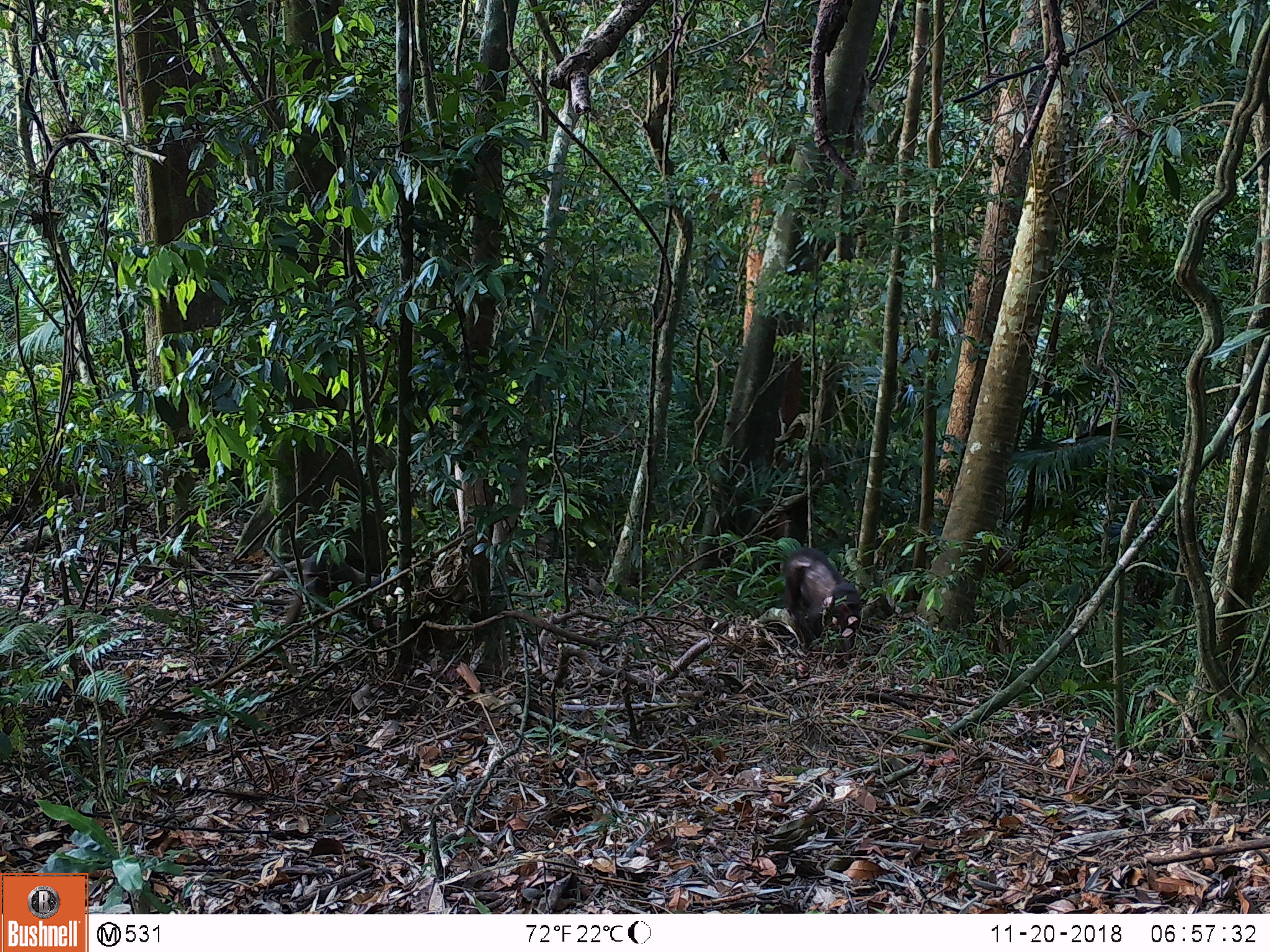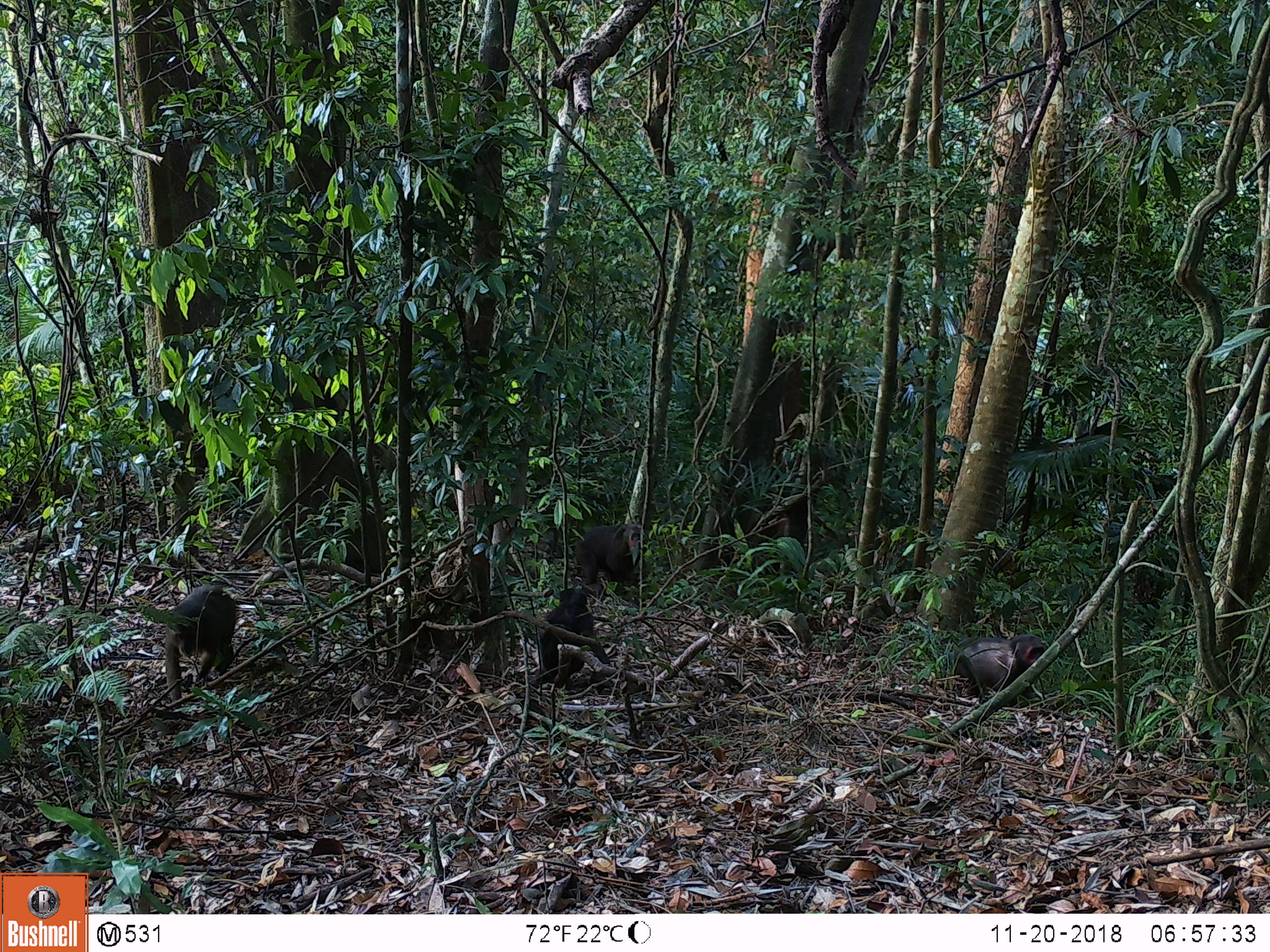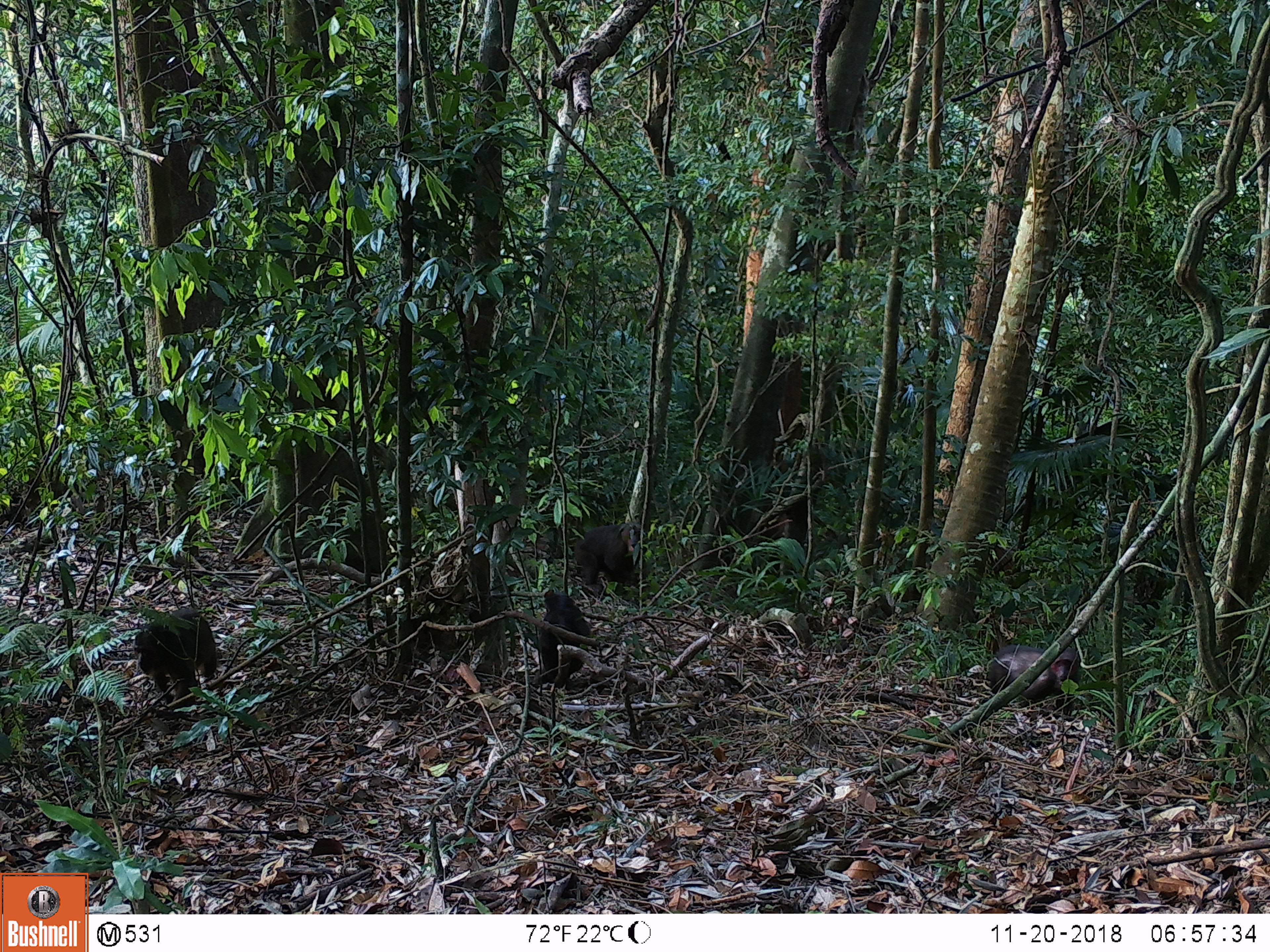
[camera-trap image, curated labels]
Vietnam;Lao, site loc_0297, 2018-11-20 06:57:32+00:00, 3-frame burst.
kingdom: Animalia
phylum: Chordata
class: Mammalia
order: Primates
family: Cercopithecidae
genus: Macaca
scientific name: Macaca arctoides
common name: stump-tailed macaque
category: stump tailed macaque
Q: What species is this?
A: Stump tailed macaque (stump-tailed macaque) (Macaca arctoides).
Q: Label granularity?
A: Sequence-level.